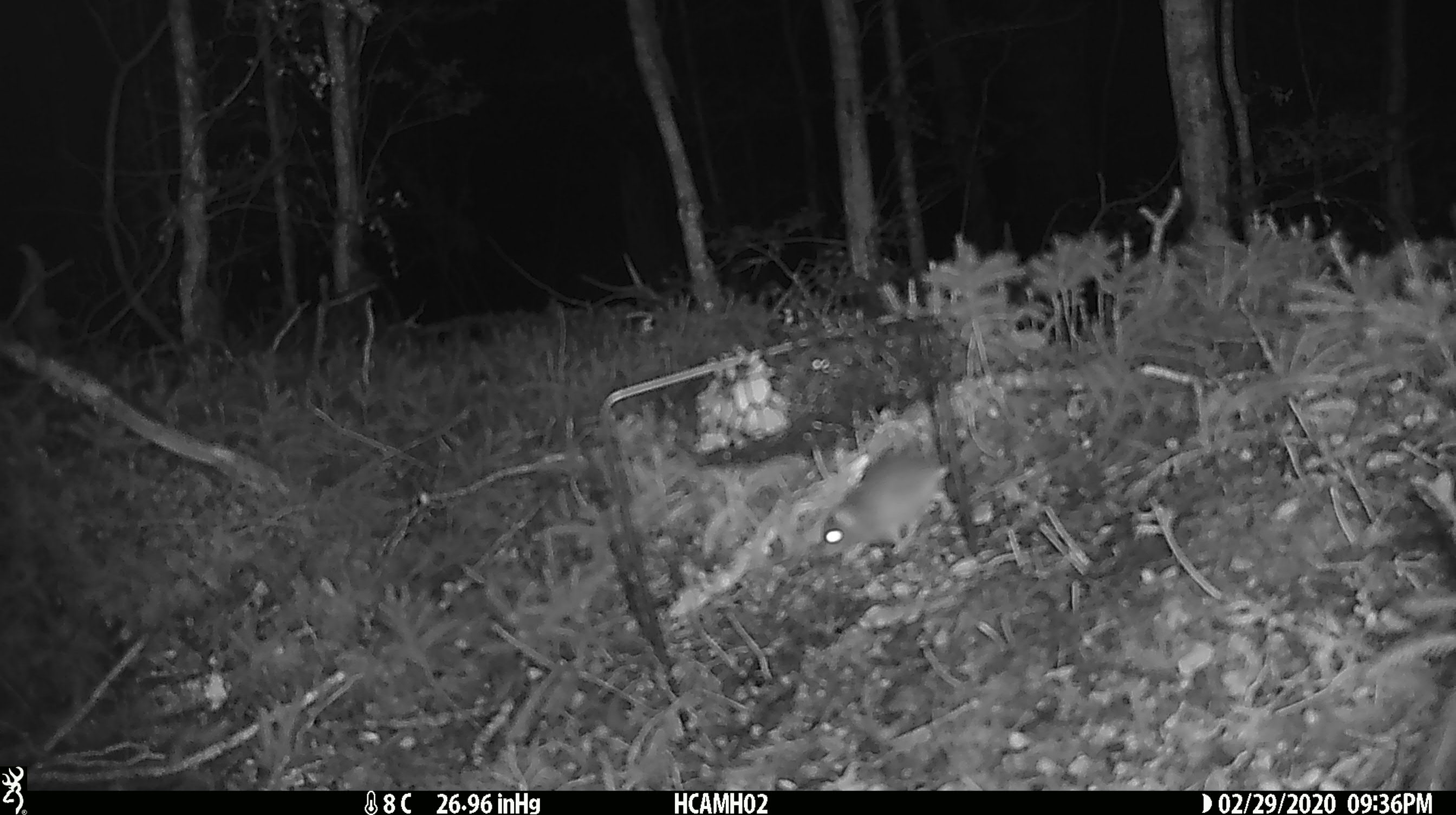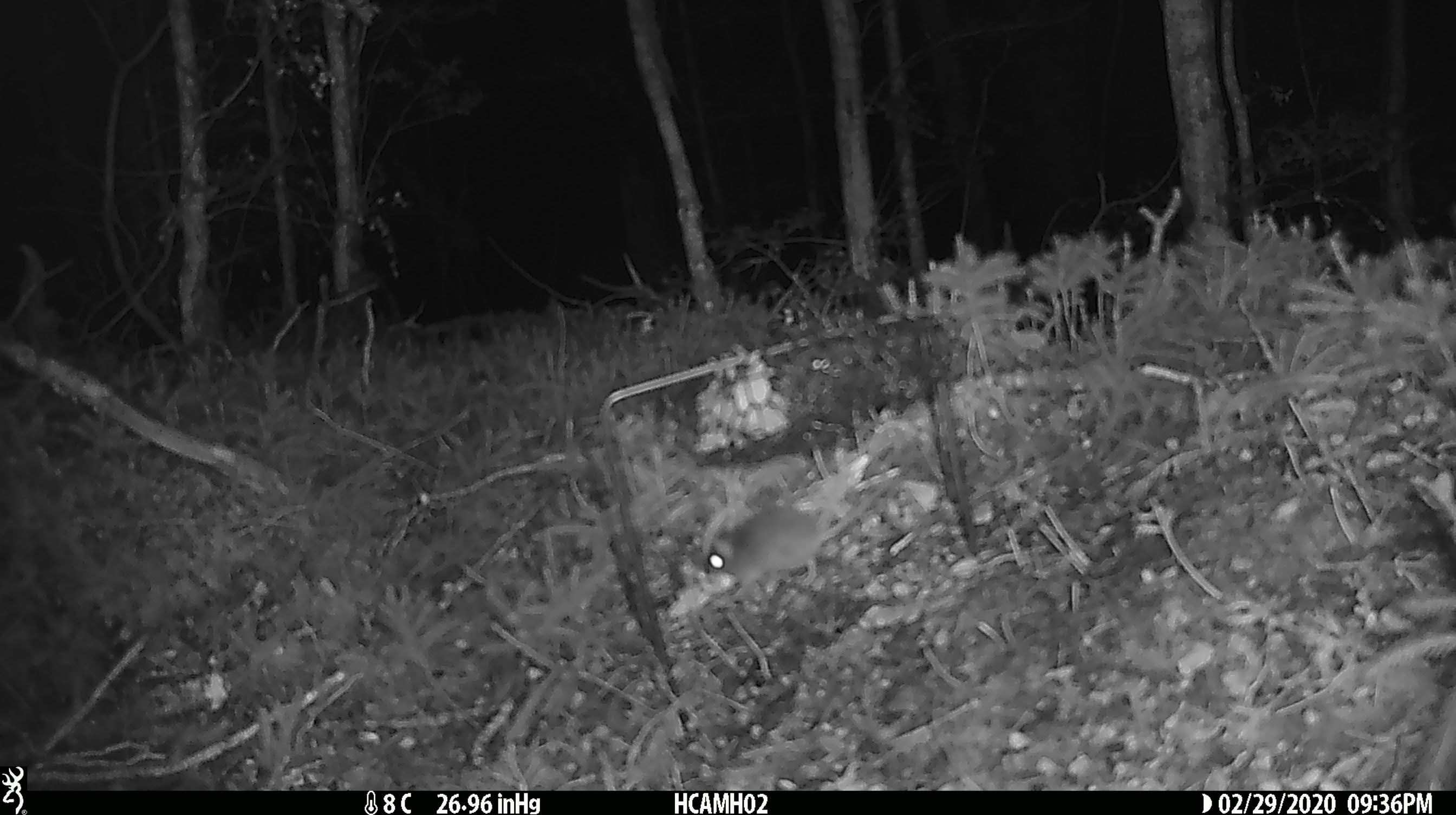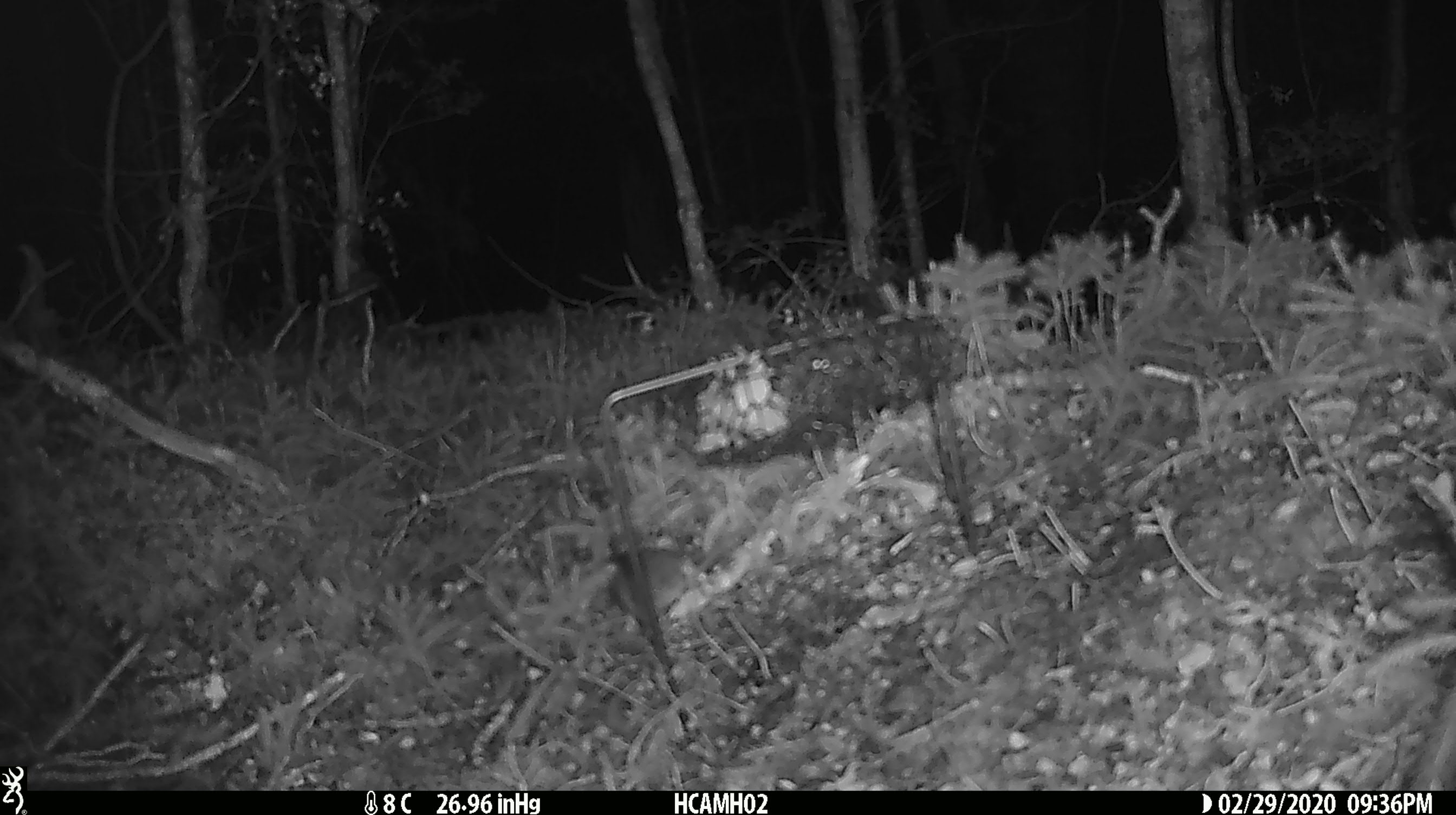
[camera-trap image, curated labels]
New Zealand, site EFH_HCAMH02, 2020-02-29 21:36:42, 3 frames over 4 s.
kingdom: Animalia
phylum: Chordata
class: Mammalia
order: Rodentia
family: Muridae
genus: Mus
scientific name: Mus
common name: mouse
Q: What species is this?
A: Mouse (Mus).